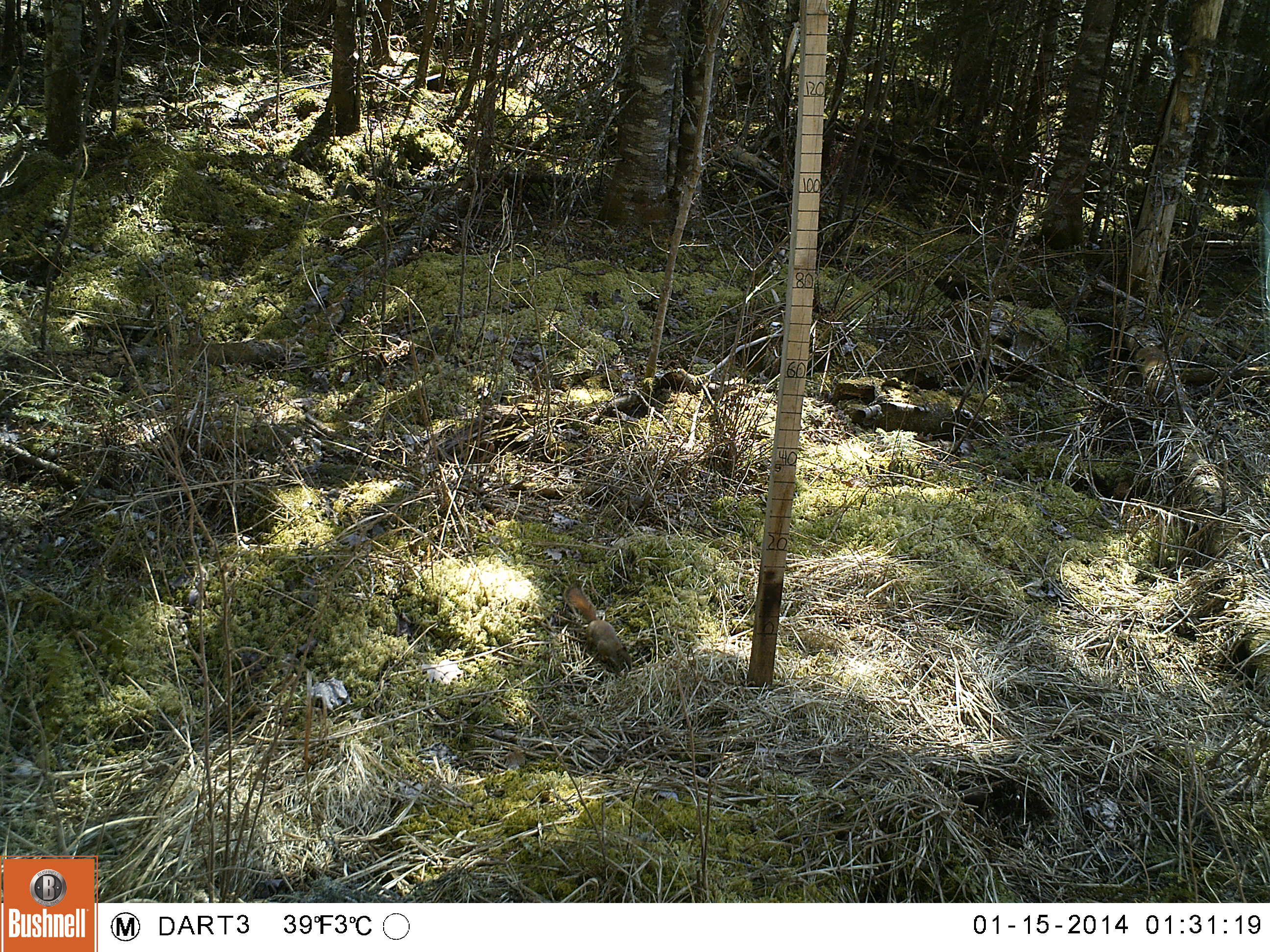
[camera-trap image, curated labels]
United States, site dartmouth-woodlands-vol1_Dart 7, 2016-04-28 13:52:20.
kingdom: Animalia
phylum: Chordata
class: Mammalia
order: Rodentia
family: Sciuridae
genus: Tamiasciurus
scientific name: Tamiasciurus hudsonicus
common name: red squirrel